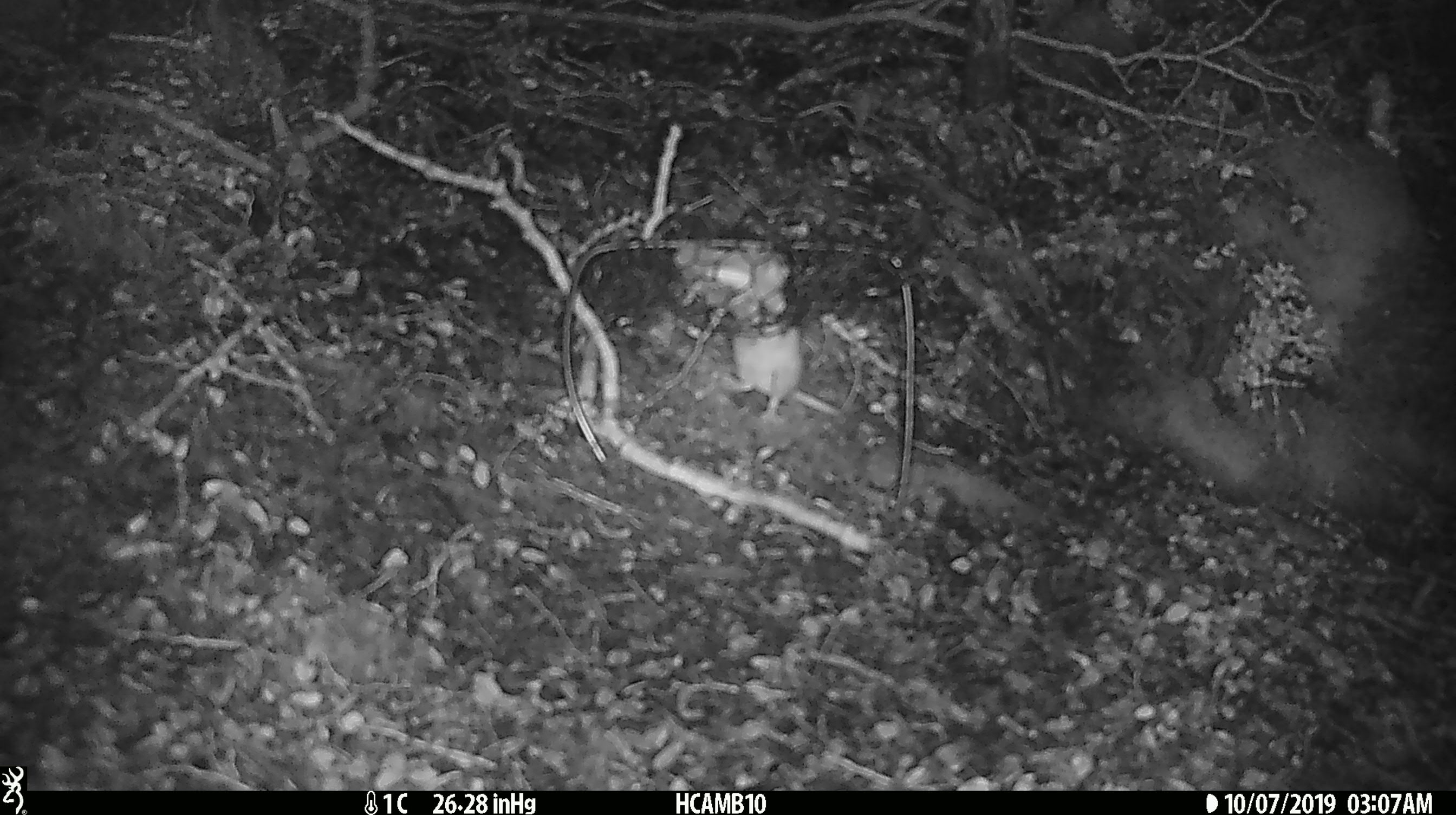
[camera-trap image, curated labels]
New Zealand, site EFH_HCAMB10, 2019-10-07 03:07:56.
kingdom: Animalia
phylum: Chordata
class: Mammalia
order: Rodentia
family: Muridae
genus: Mus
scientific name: Mus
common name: mouse